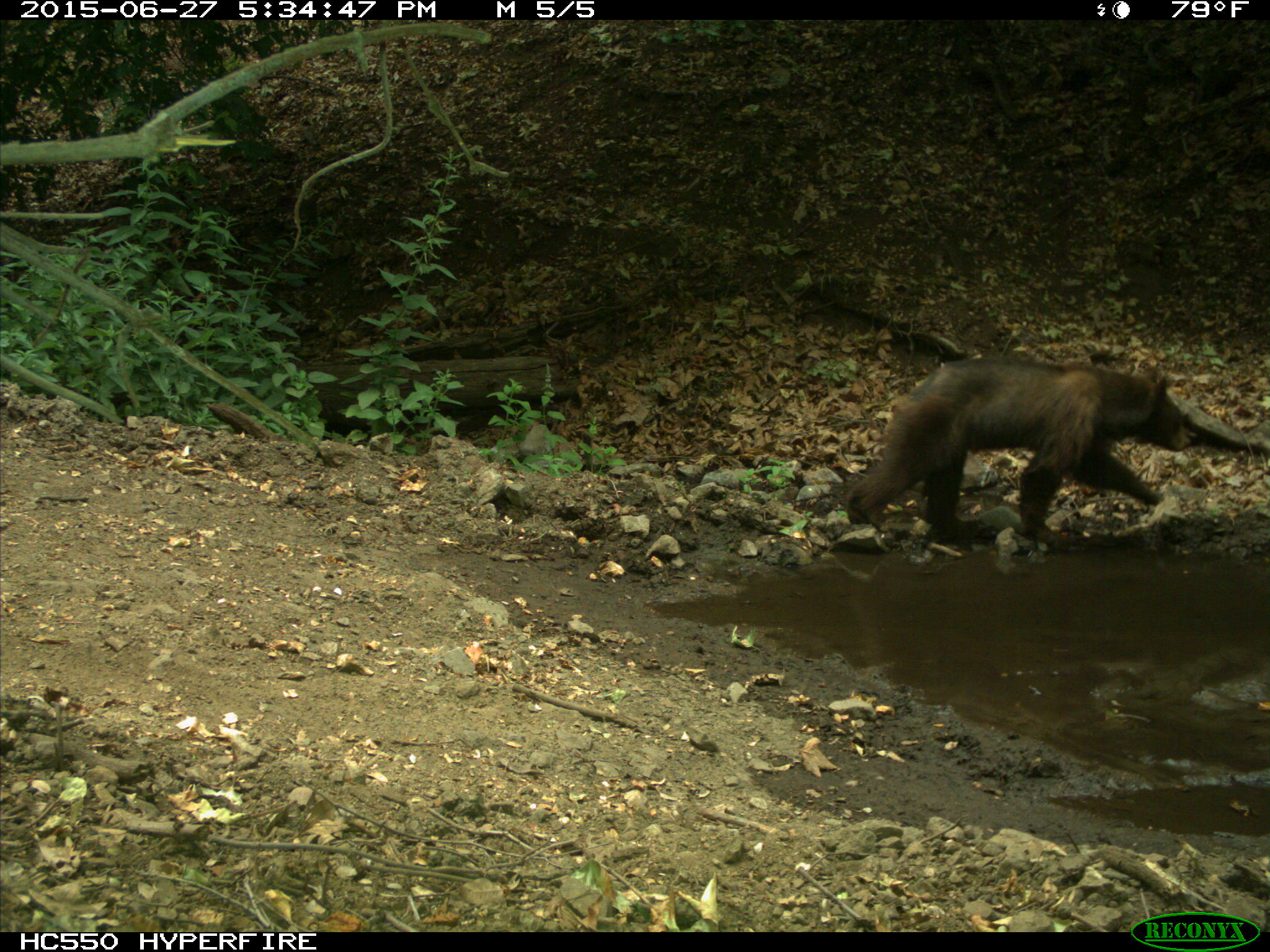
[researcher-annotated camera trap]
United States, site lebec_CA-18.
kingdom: Animalia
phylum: Chordata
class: Mammalia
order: Carnivora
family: Ursidae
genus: Ursus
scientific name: Ursus americanus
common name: american black bear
Ursus americanus (american black bear).